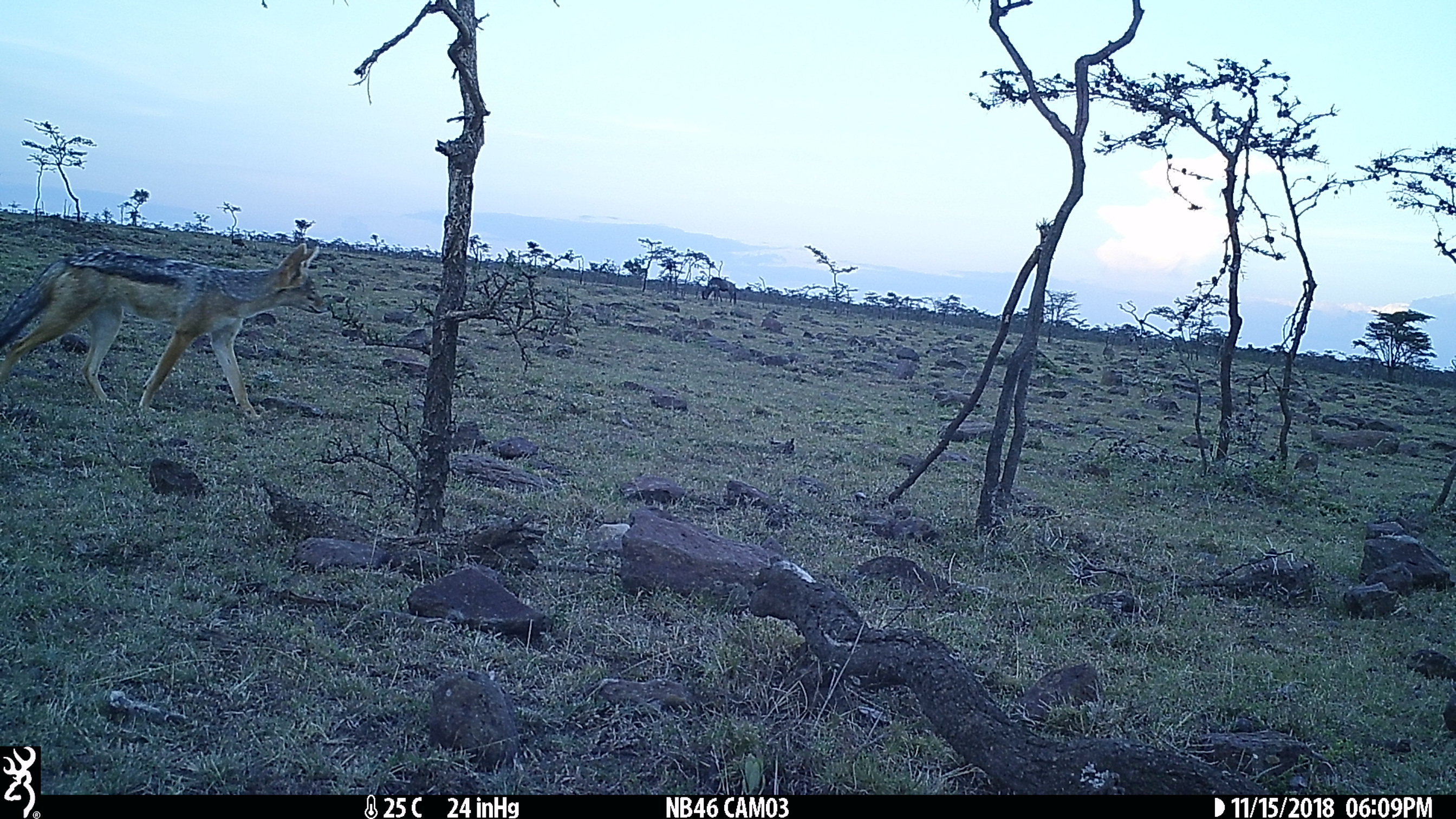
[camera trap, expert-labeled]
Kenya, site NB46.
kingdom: Animalia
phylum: Chordata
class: Mammalia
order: Carnivora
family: Canidae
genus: Lupulella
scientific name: Lupulella mesomelas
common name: black-backed jackal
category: jackal